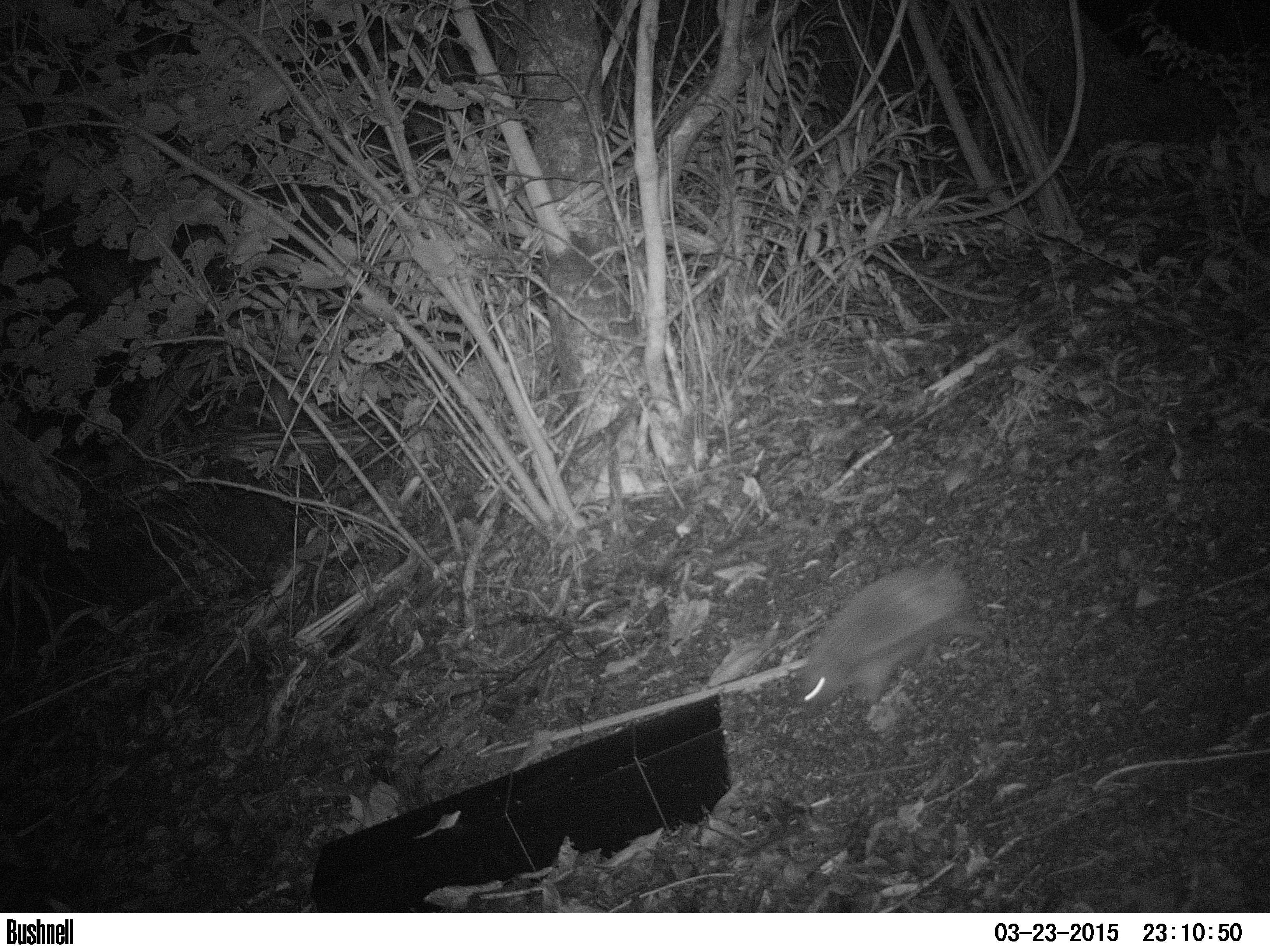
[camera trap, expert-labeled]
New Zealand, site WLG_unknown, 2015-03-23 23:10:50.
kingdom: Animalia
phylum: Chordata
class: Mammalia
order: Eulipotyphla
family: Erinaceidae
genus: Erinaceus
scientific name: Erinaceus europaeus europaeus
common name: european hedgehog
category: hedgehog